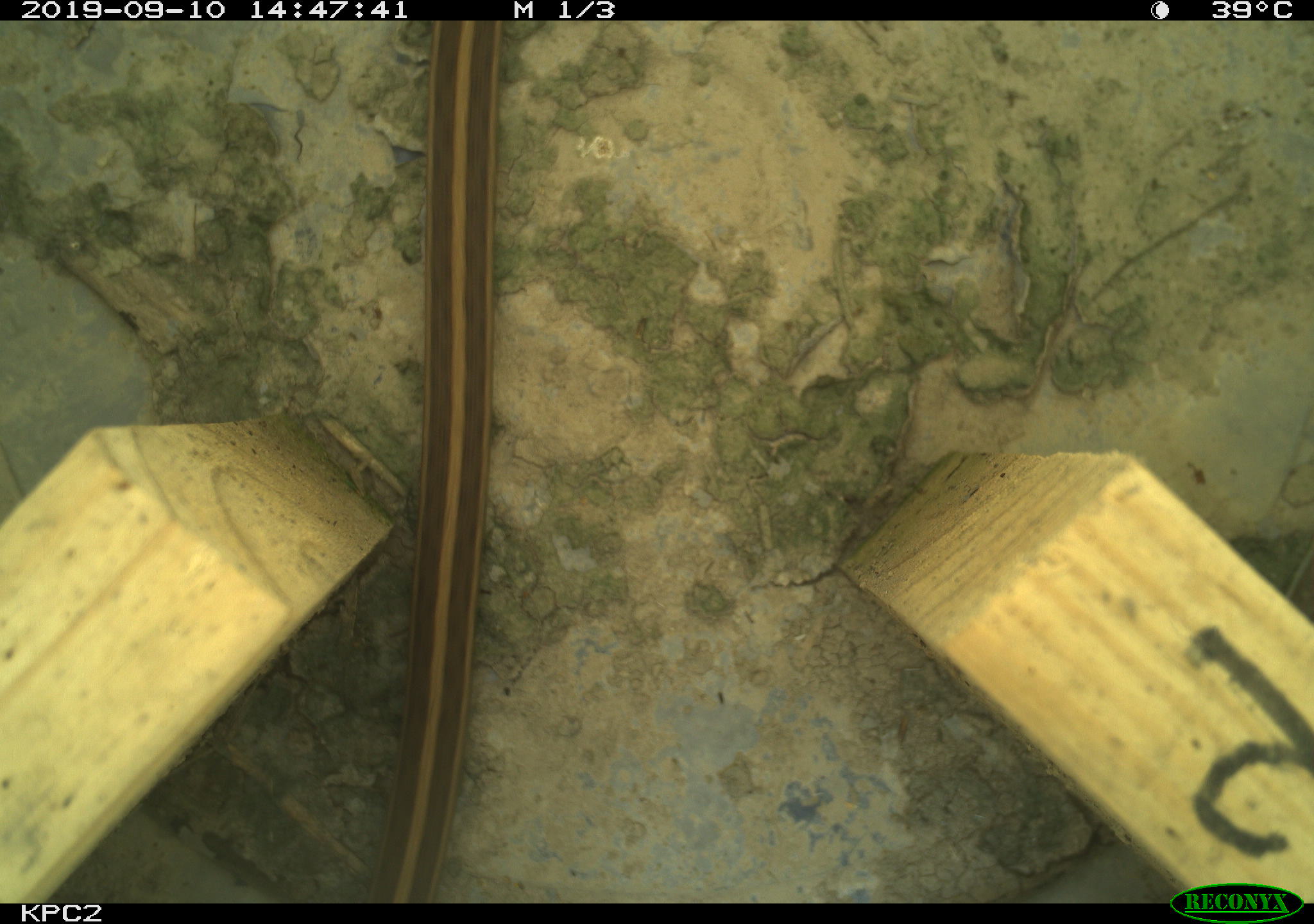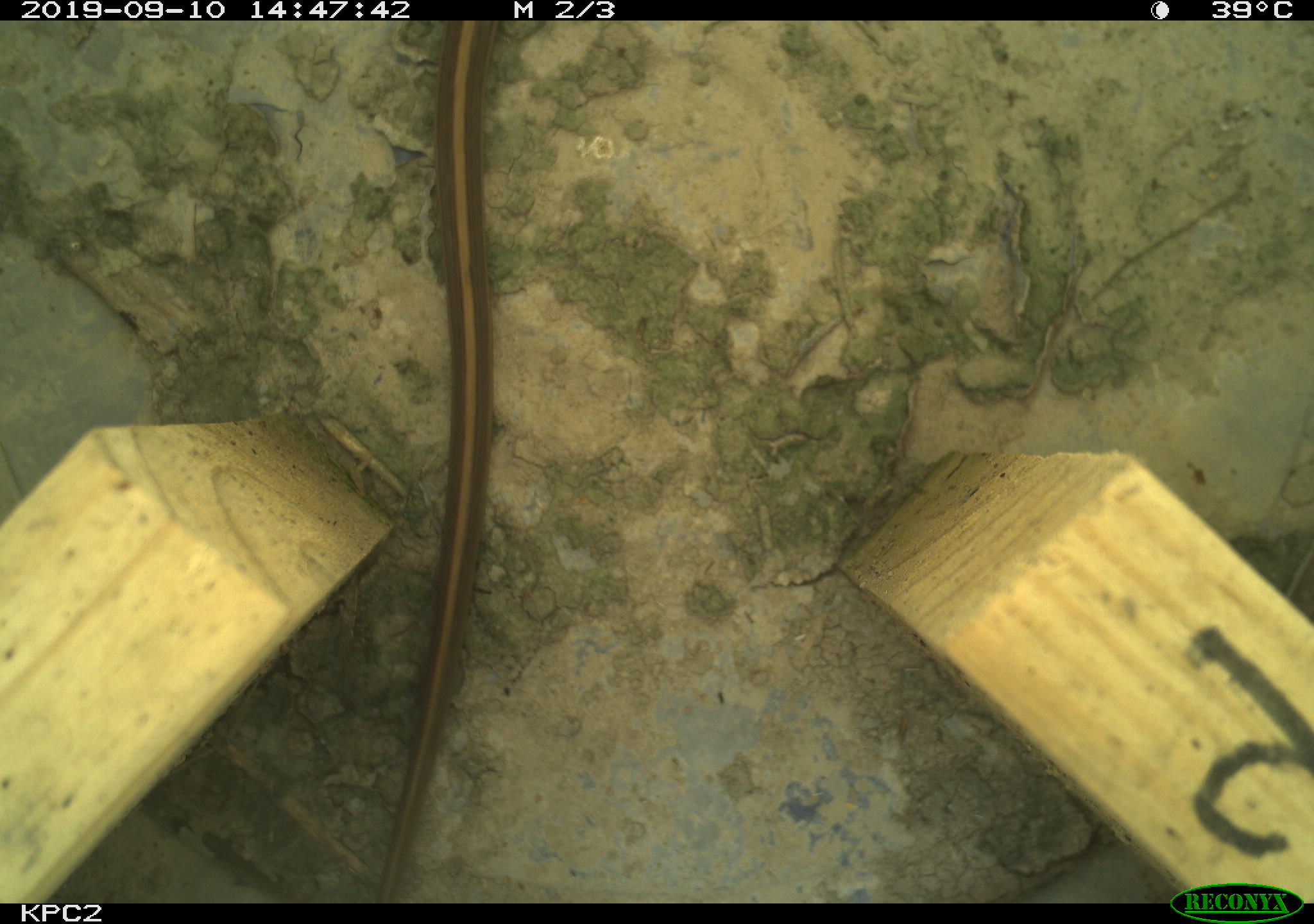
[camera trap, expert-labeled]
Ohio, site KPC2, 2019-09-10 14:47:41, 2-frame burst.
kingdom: Animalia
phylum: Chordata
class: Reptilia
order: Squamata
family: Colubridae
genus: Thamnophis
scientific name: Thamnophis sirtalis sirtalis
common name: eastern gartersnake